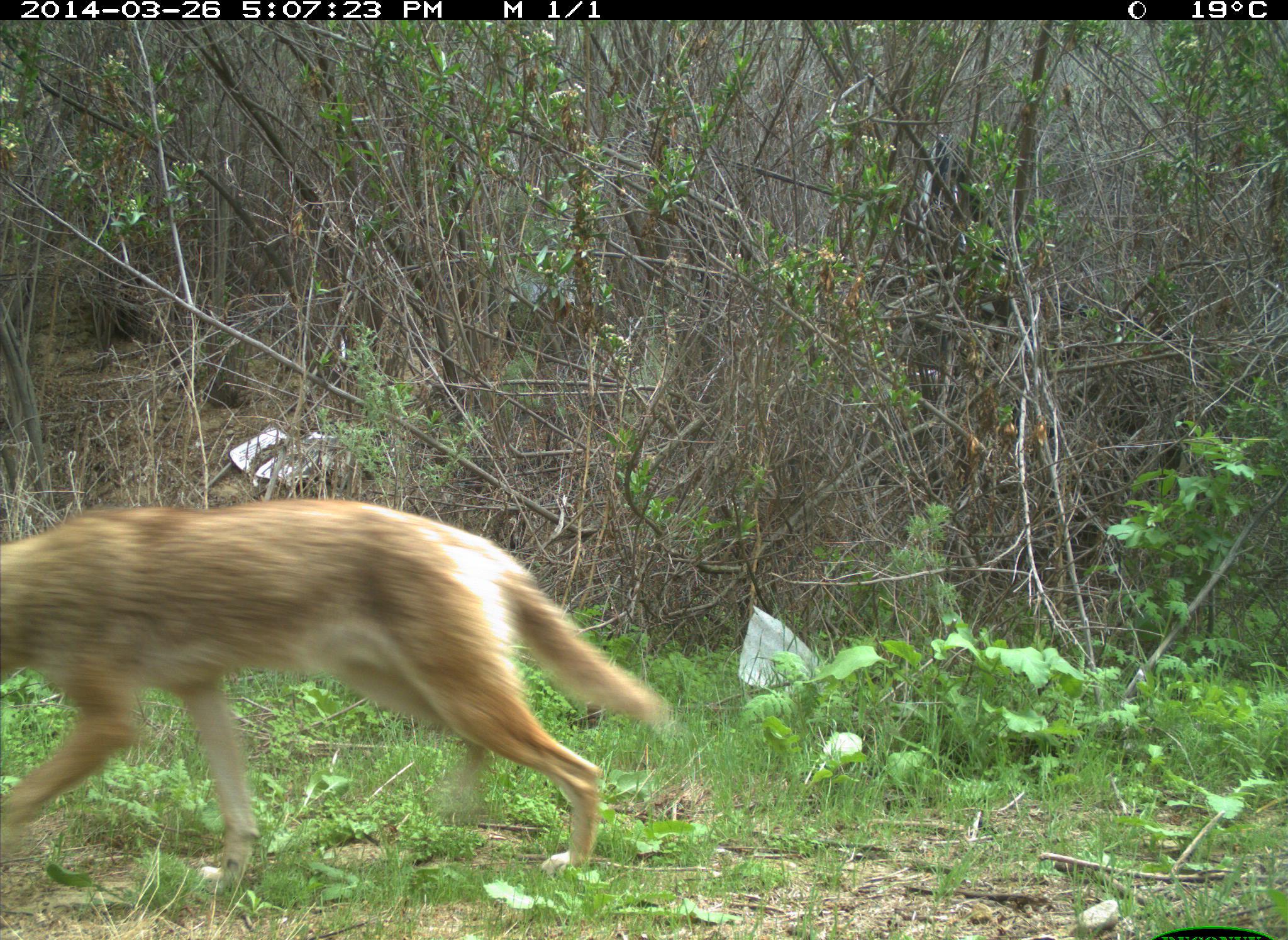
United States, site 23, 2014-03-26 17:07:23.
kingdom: Animalia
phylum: Chordata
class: Mammalia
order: Carnivora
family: Canidae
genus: Canis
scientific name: Canis latrans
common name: coyote